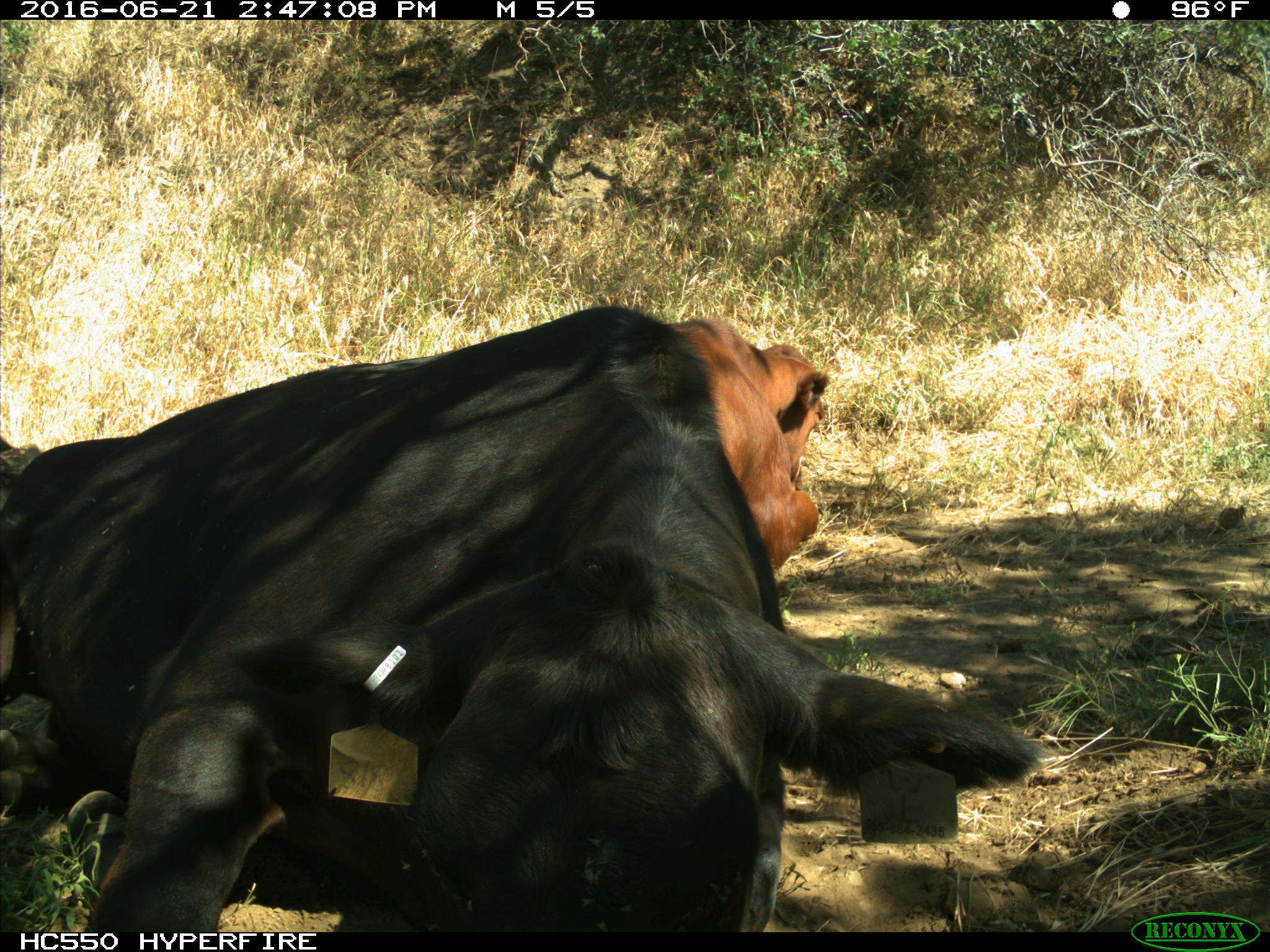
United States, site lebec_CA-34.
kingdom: Animalia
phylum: Chordata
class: Mammalia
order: Artiodactyla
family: Bovidae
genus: Bos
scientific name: Bos taurus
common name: domestic cow